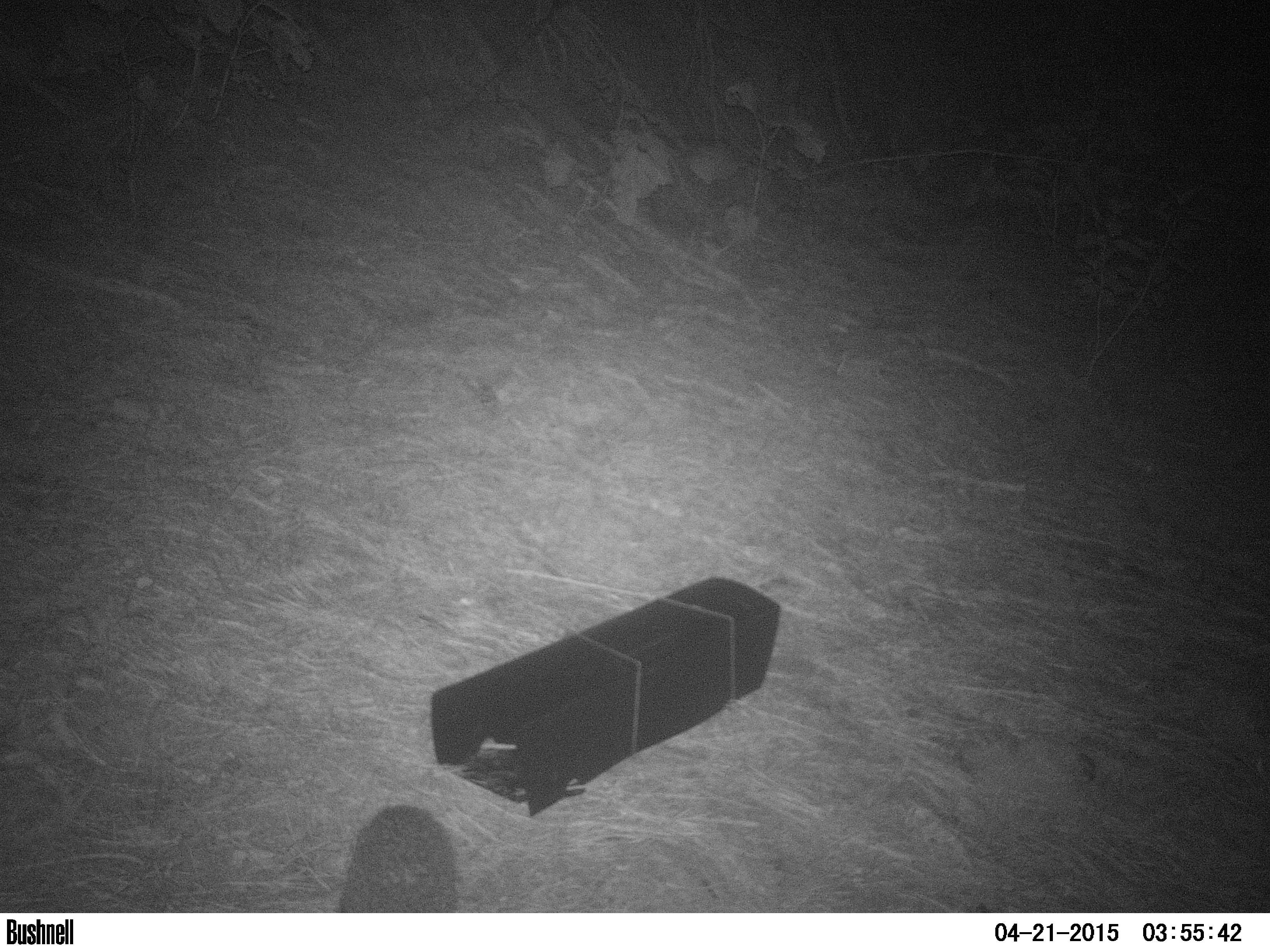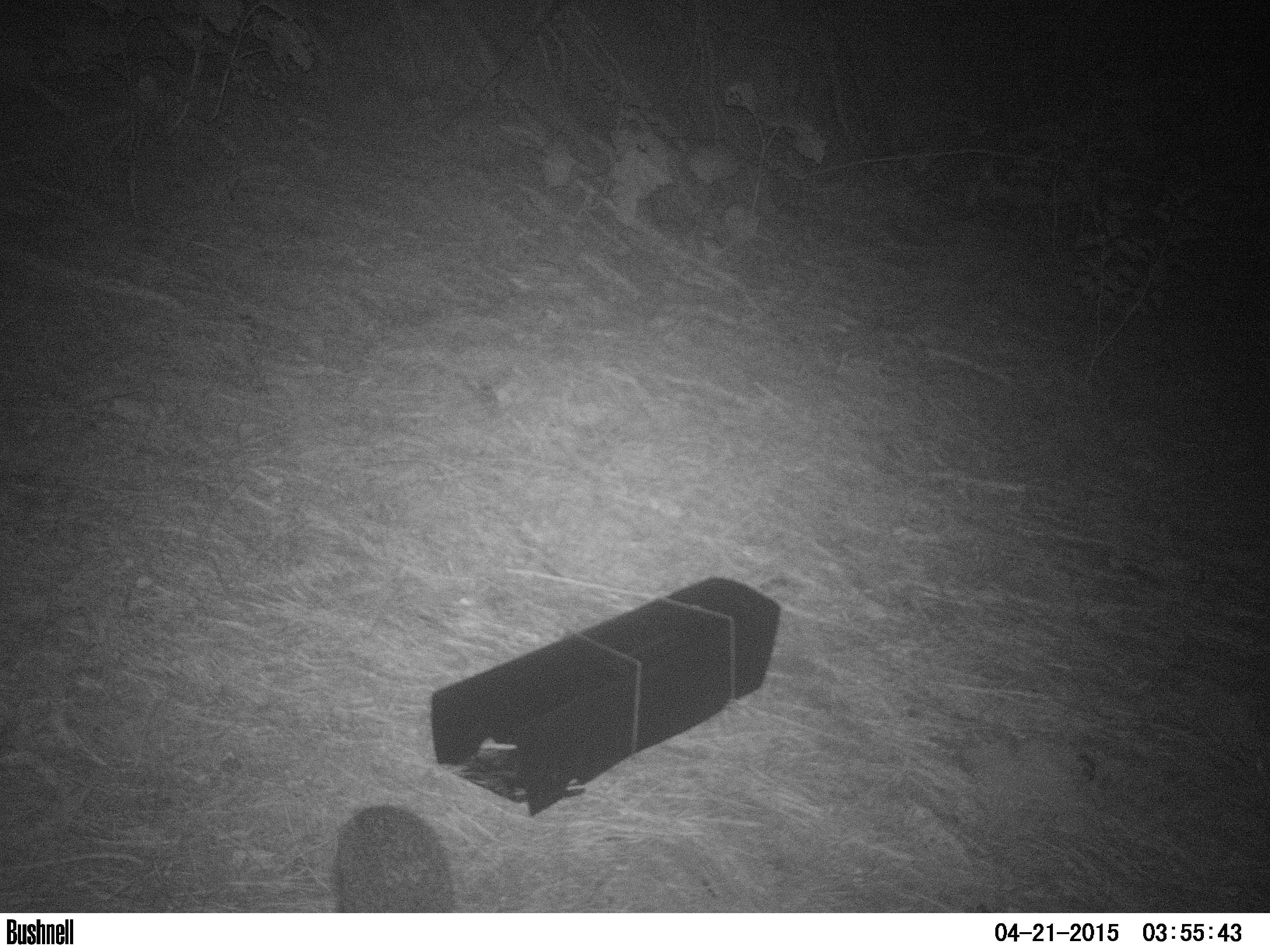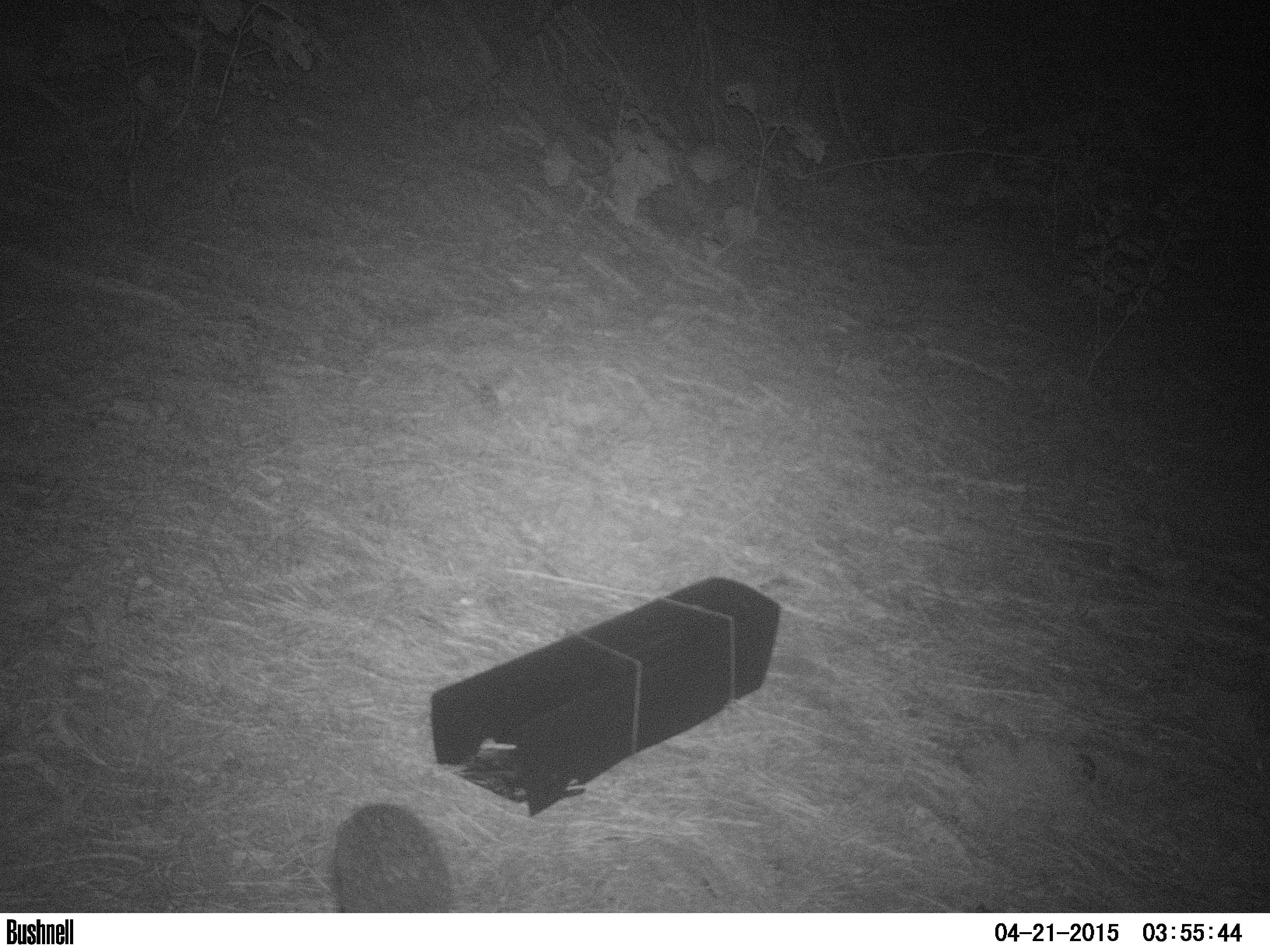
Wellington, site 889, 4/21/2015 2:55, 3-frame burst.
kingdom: Animalia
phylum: Chordata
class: Mammalia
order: Eulipotyphla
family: Erinaceidae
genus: Erinaceus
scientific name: Erinaceus europaeus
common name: hedgehog